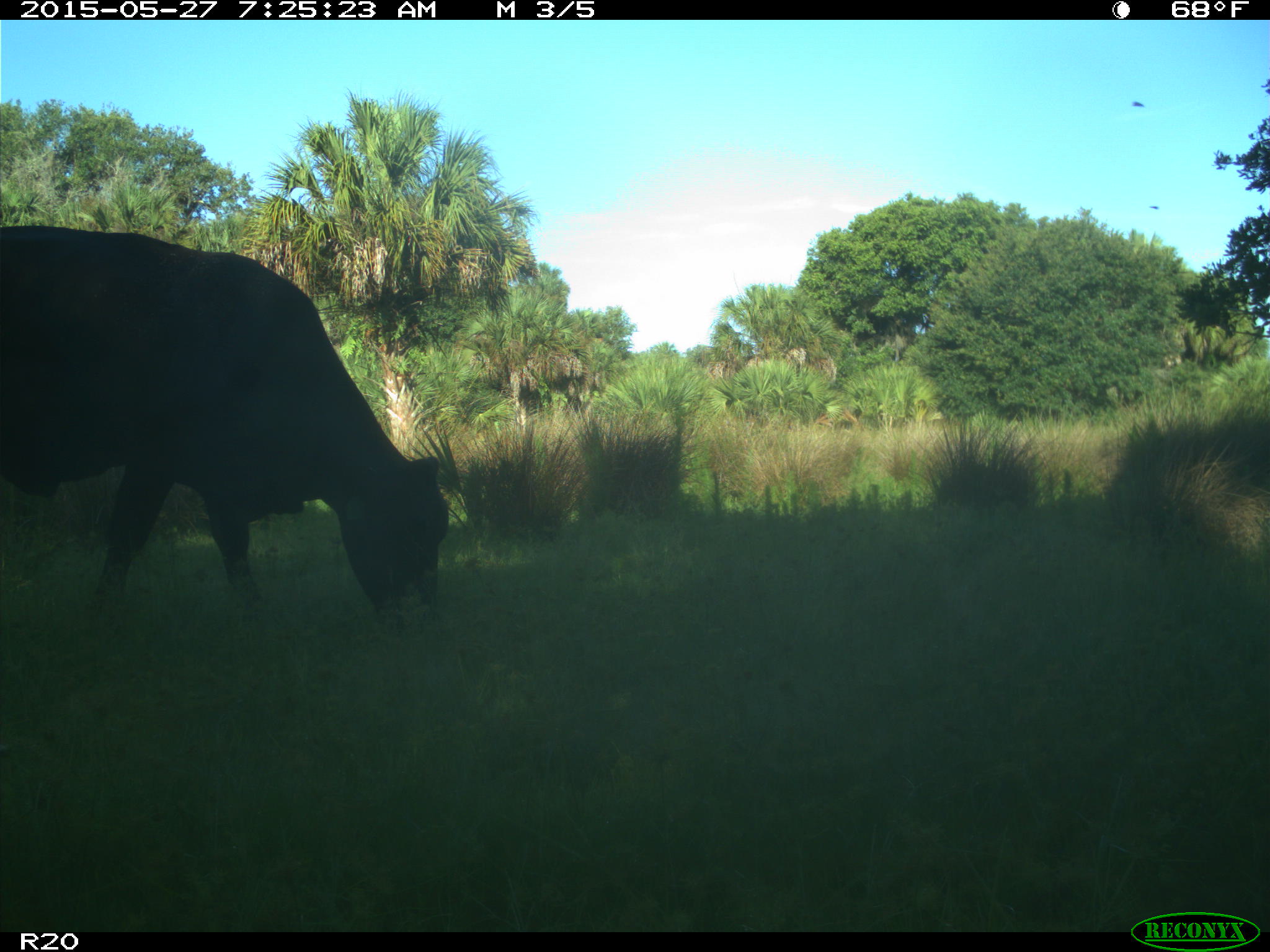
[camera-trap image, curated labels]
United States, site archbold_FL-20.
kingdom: Animalia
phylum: Chordata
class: Mammalia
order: Artiodactyla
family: Bovidae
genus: Bos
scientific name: Bos taurus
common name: domestic cow